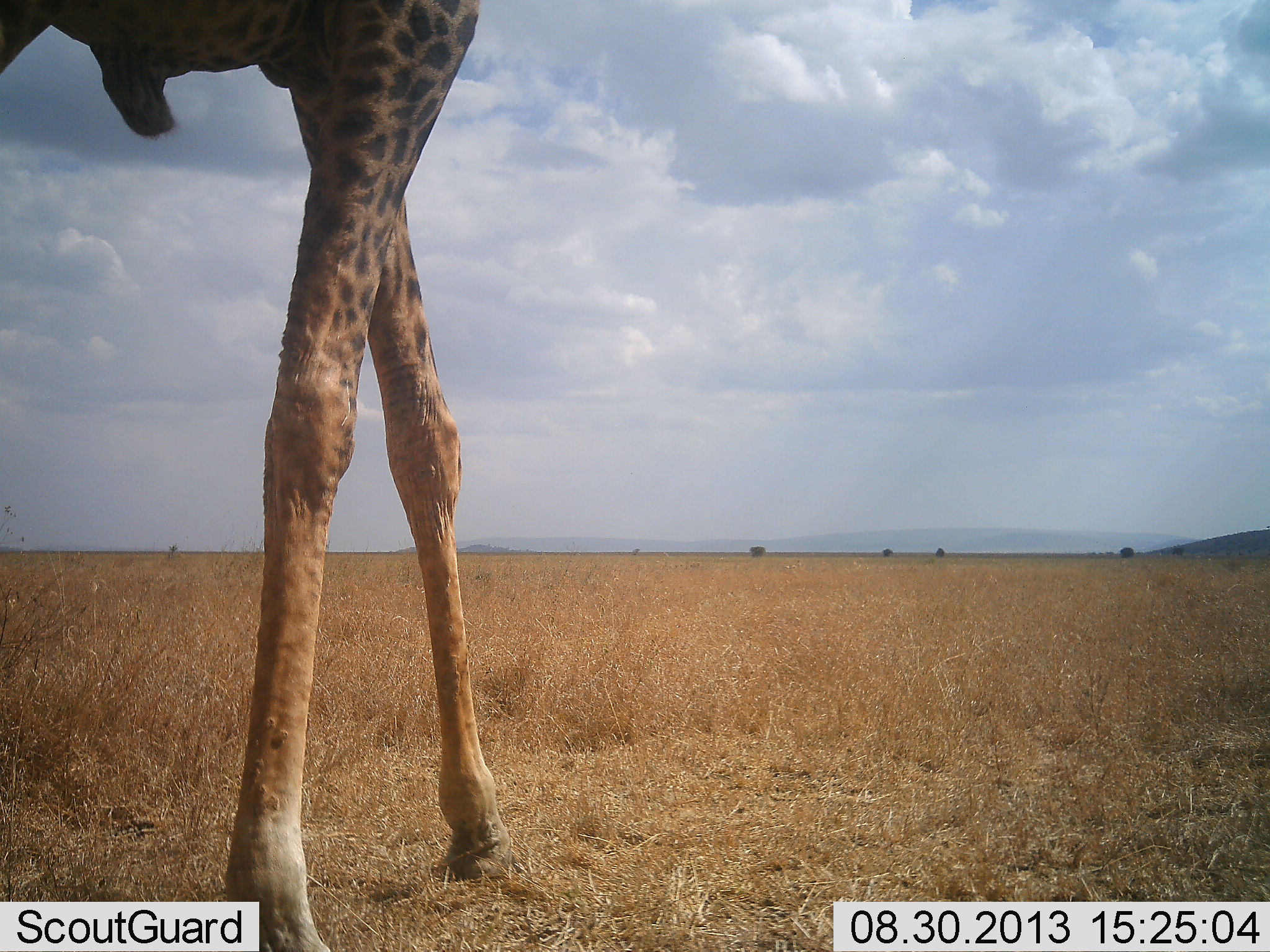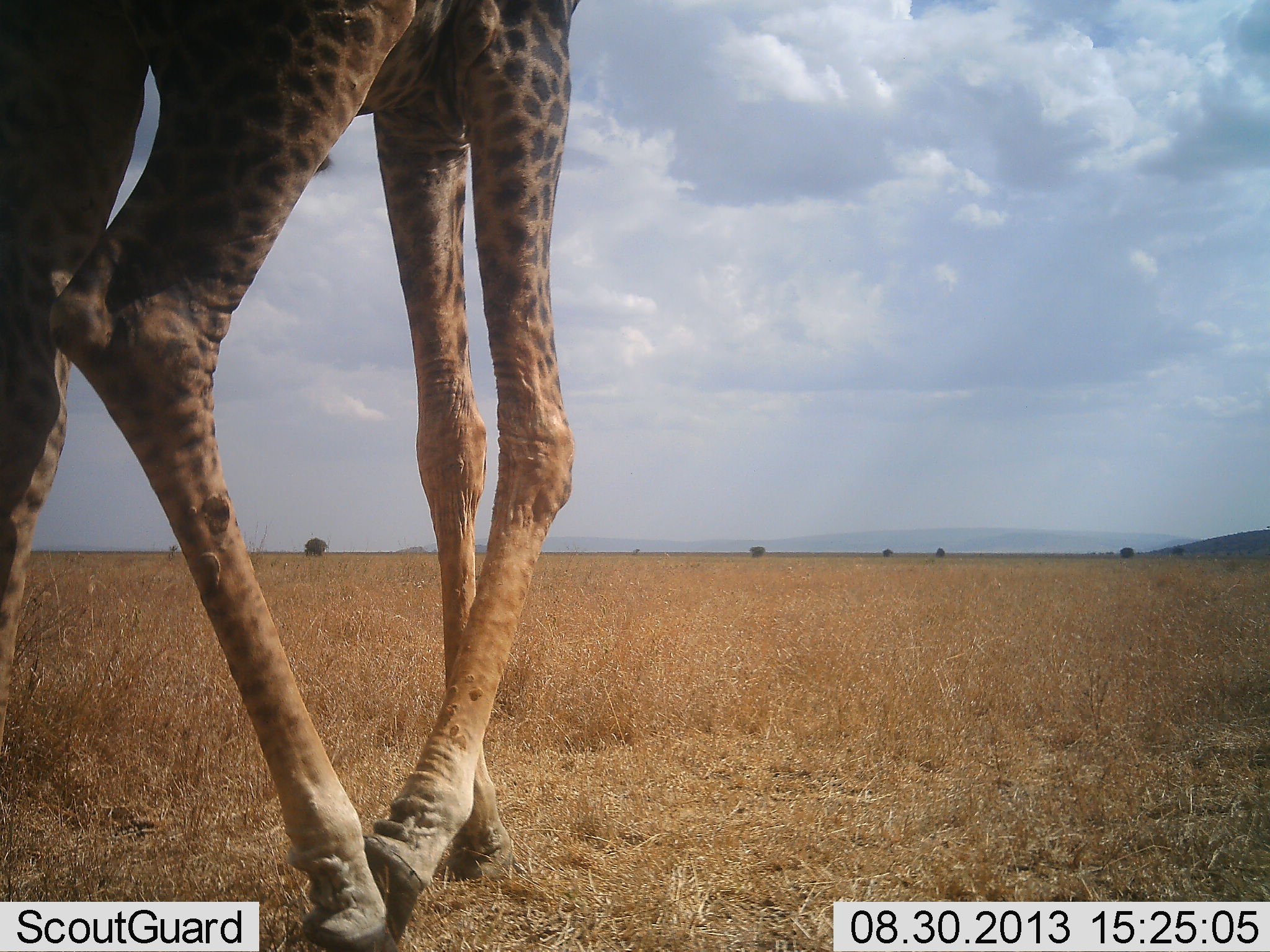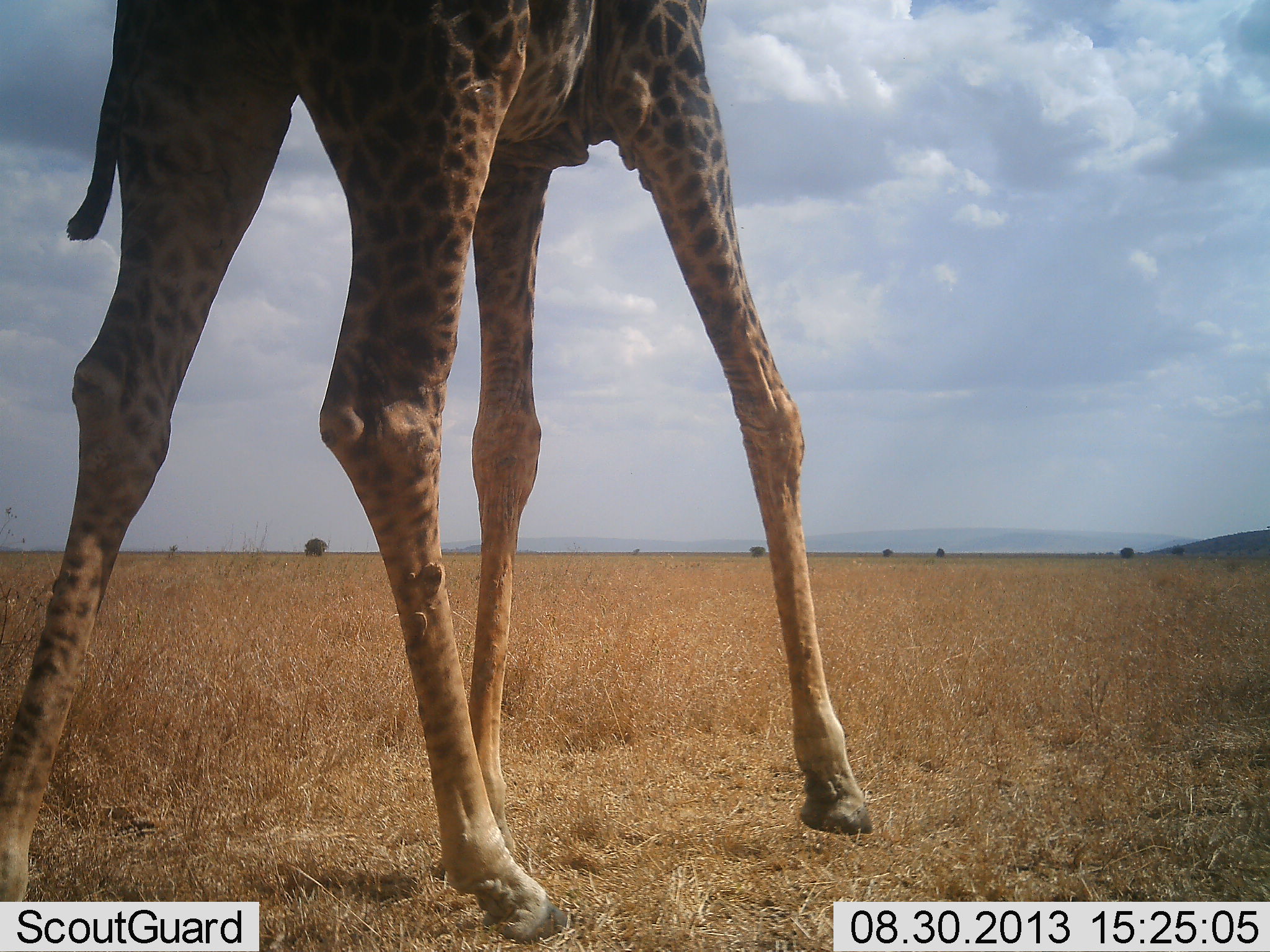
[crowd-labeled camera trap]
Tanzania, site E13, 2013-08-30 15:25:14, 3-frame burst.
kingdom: Animalia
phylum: Chordata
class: Mammalia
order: Artiodactyla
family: Giraffidae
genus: Giraffa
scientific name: Giraffa camelopardalis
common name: giraffe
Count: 1.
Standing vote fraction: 3%.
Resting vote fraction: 0%.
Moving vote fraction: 97%.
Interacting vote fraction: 0%.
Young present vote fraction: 0%.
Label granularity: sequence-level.